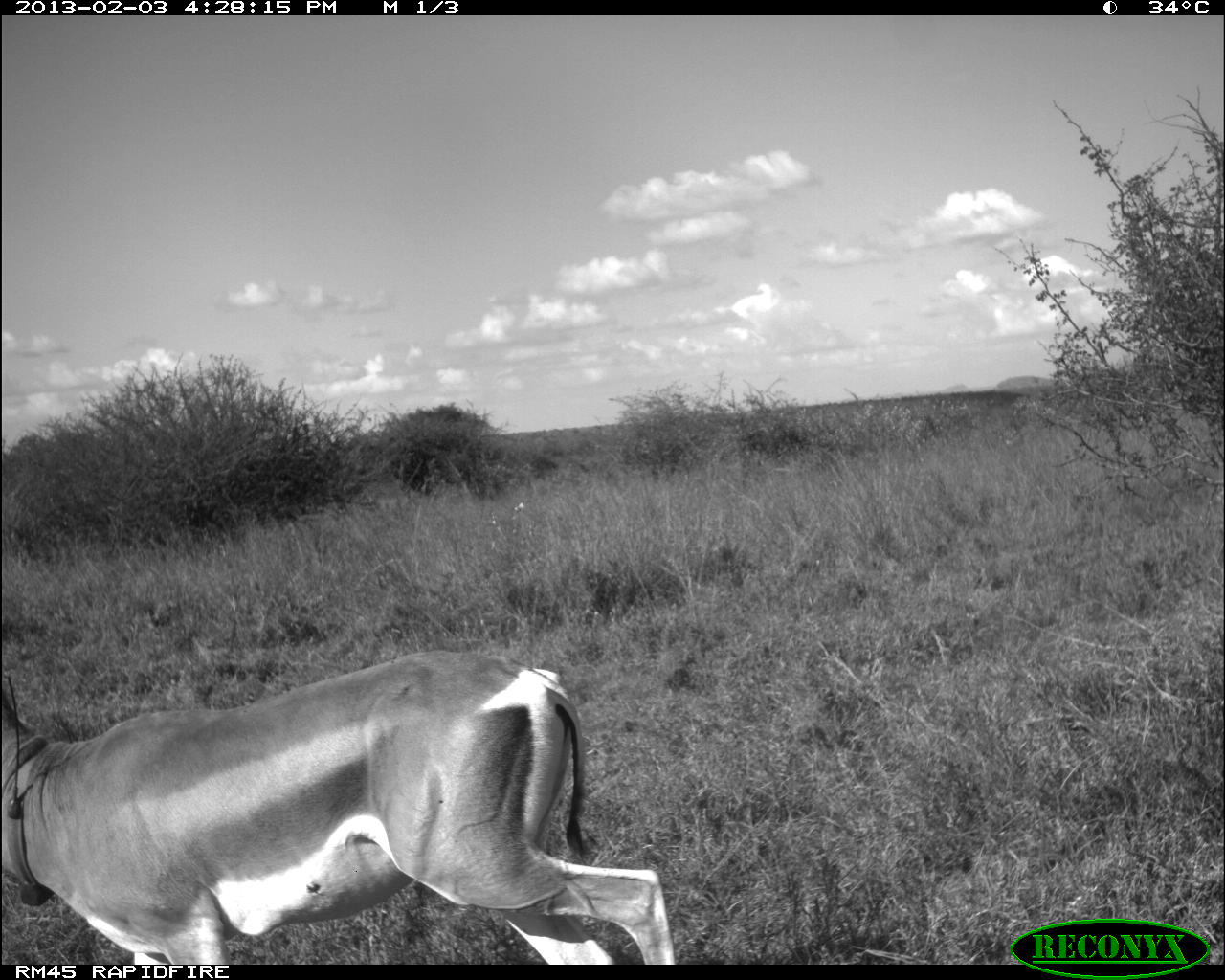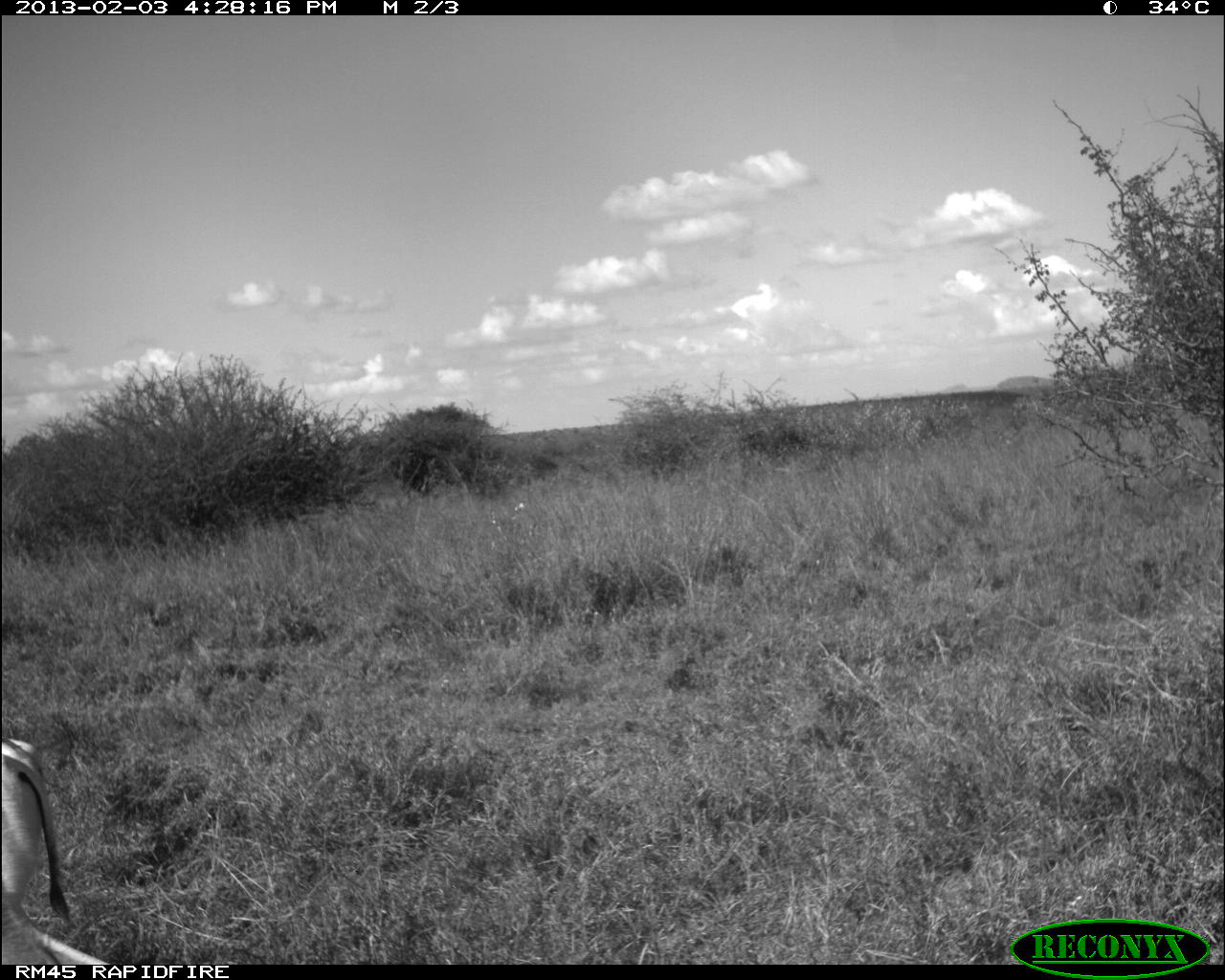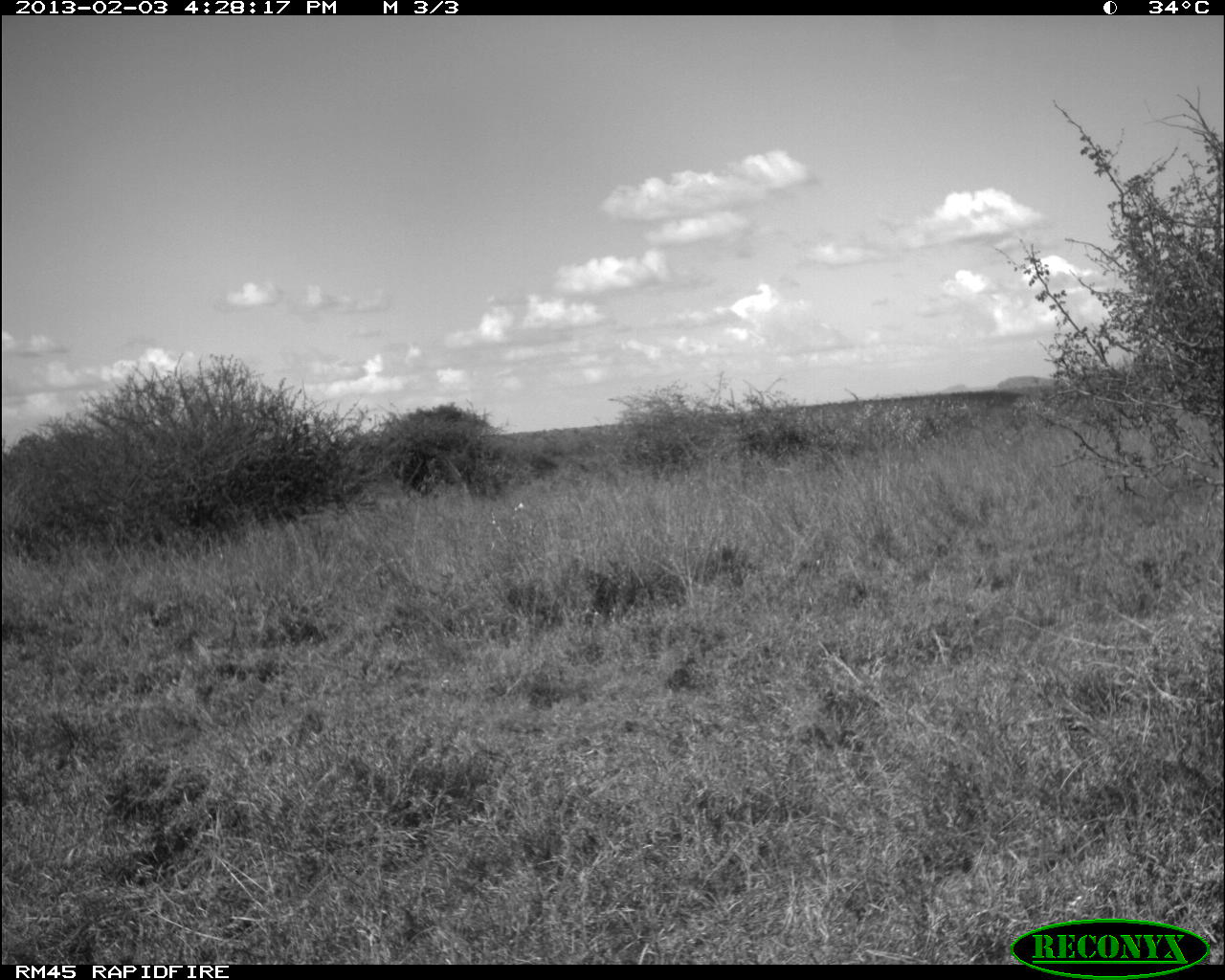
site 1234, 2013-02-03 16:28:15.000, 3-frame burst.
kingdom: Animalia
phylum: Chordata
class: Mammalia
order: Artiodactyla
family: Bovidae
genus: Nanger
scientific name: Nanger granti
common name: grant's gazelle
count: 1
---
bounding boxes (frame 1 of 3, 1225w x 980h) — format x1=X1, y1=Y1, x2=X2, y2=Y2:
nanger granti: x1=0, y1=648, x2=680, y2=965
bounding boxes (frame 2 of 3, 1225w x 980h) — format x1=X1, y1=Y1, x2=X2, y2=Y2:
nanger granti: x1=1, y1=738, x2=116, y2=966